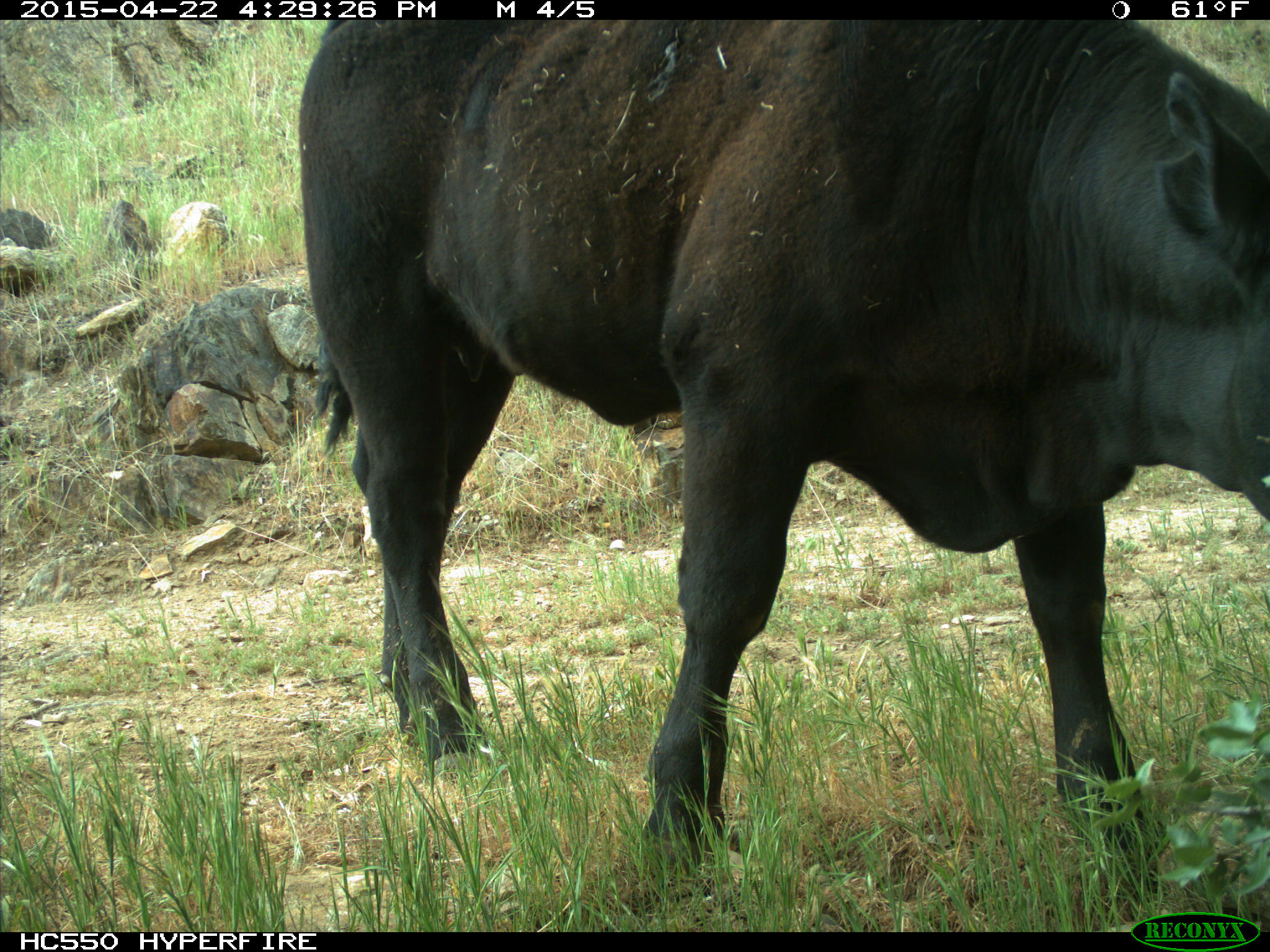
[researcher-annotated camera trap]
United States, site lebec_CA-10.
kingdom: Animalia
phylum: Chordata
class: Mammalia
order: Artiodactyla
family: Bovidae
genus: Bos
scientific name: Bos taurus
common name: domestic cow